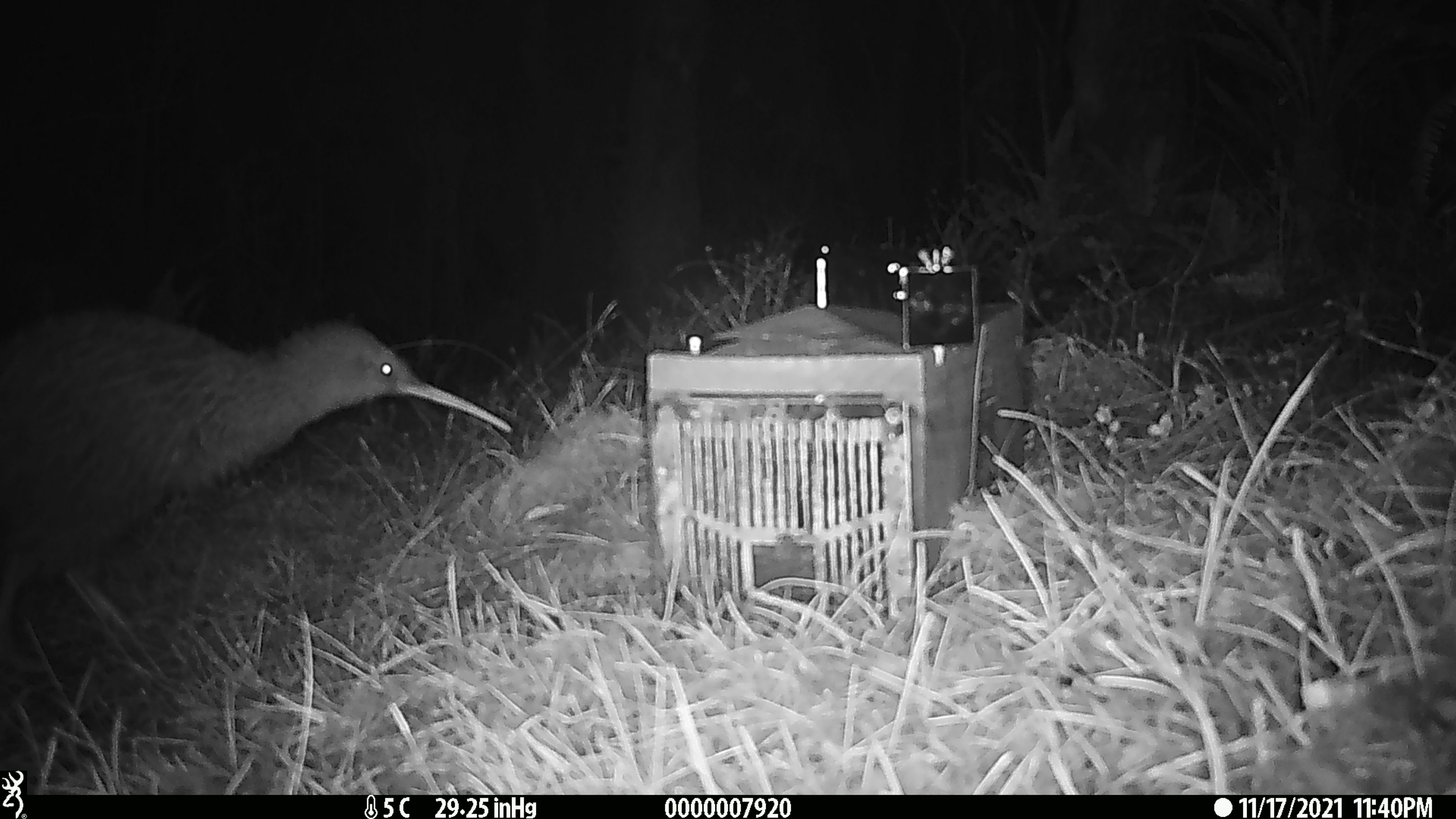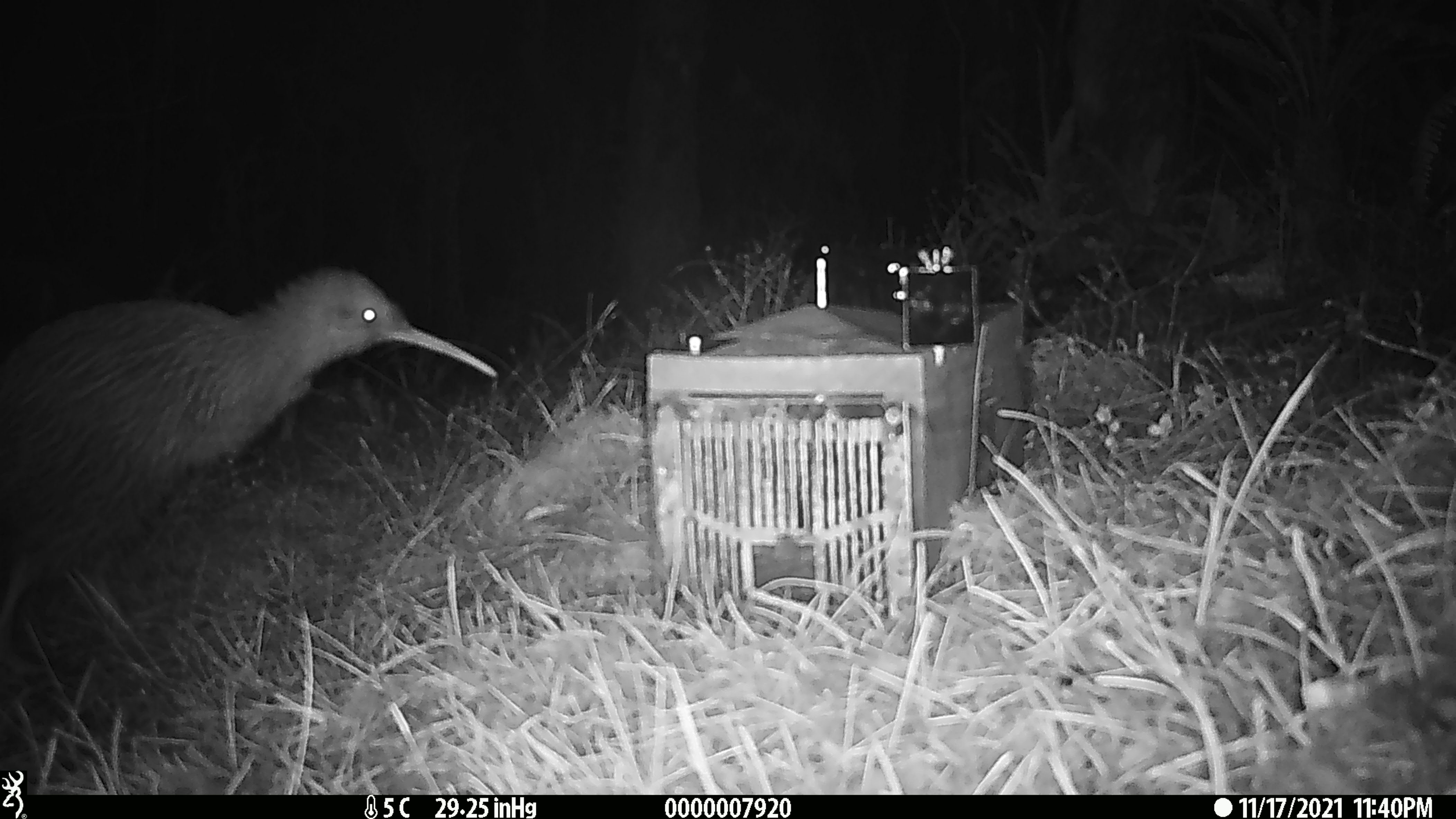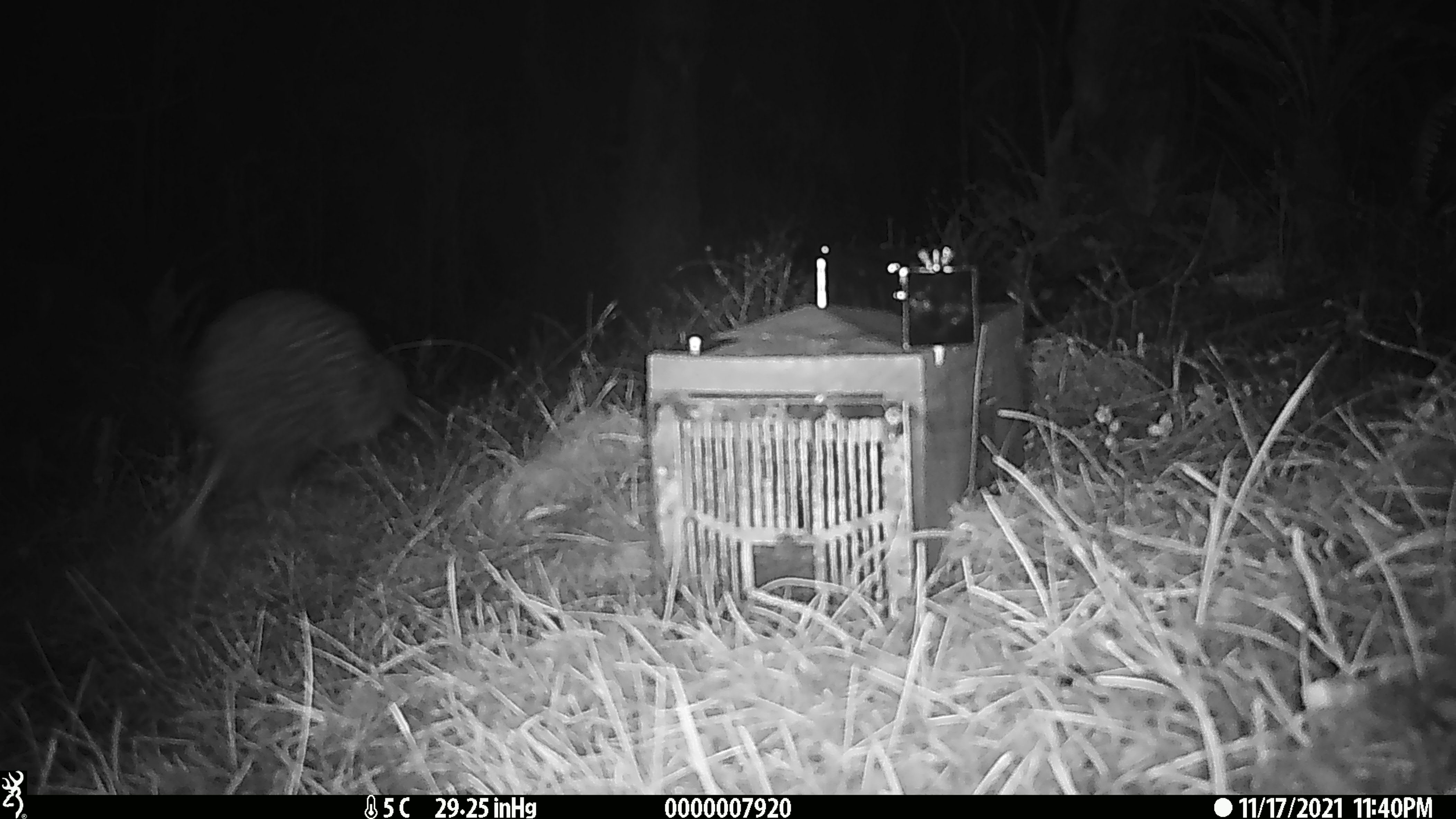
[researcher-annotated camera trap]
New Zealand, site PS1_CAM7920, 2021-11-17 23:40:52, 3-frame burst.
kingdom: Animalia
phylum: Chordata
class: Aves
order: Apterygiformes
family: Apterygidae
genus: Apteryx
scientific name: Apteryx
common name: kiwi